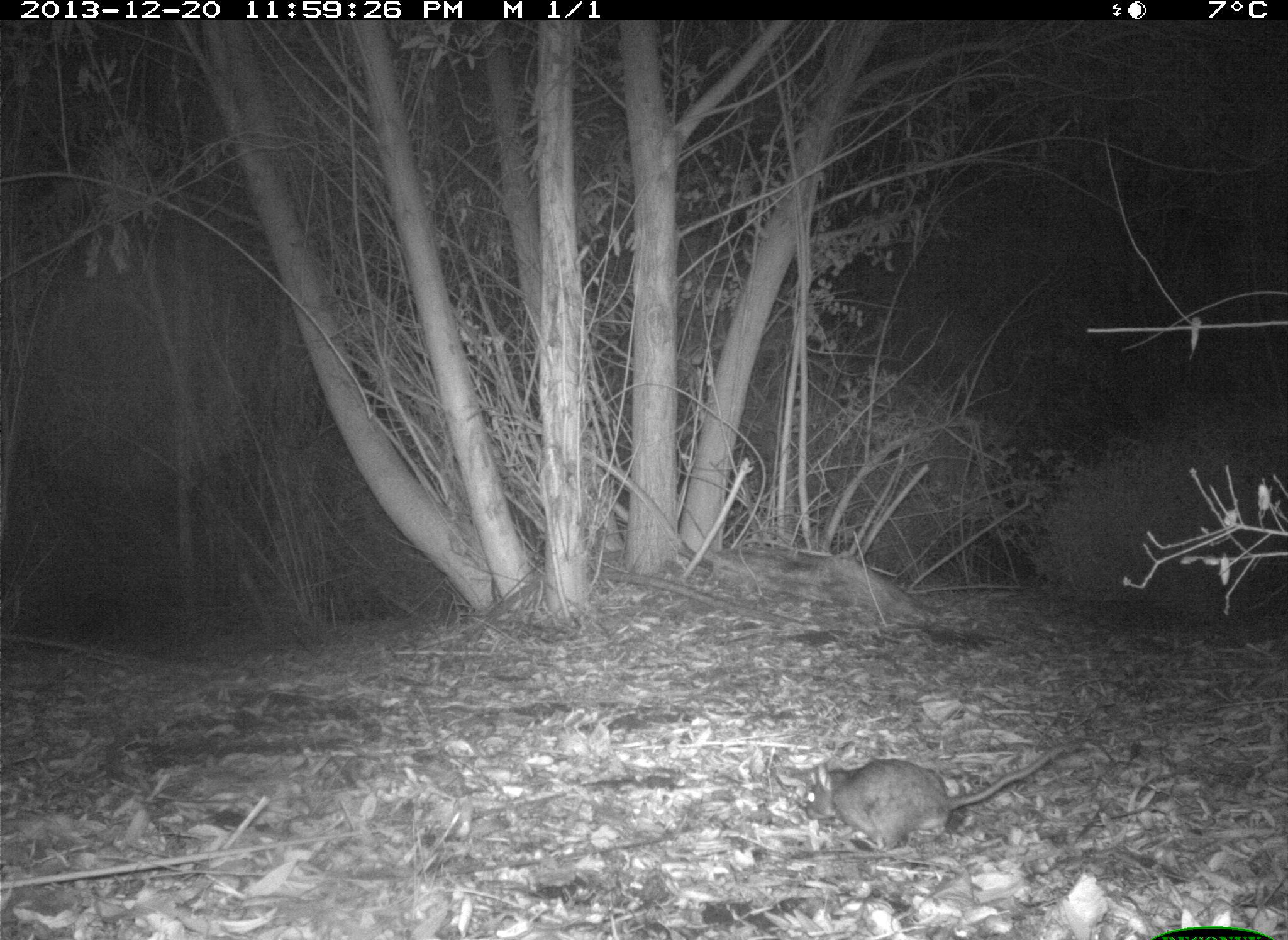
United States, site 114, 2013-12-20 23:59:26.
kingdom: Animalia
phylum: Chordata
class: Mammalia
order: Rodentia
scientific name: Rodentia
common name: rodent